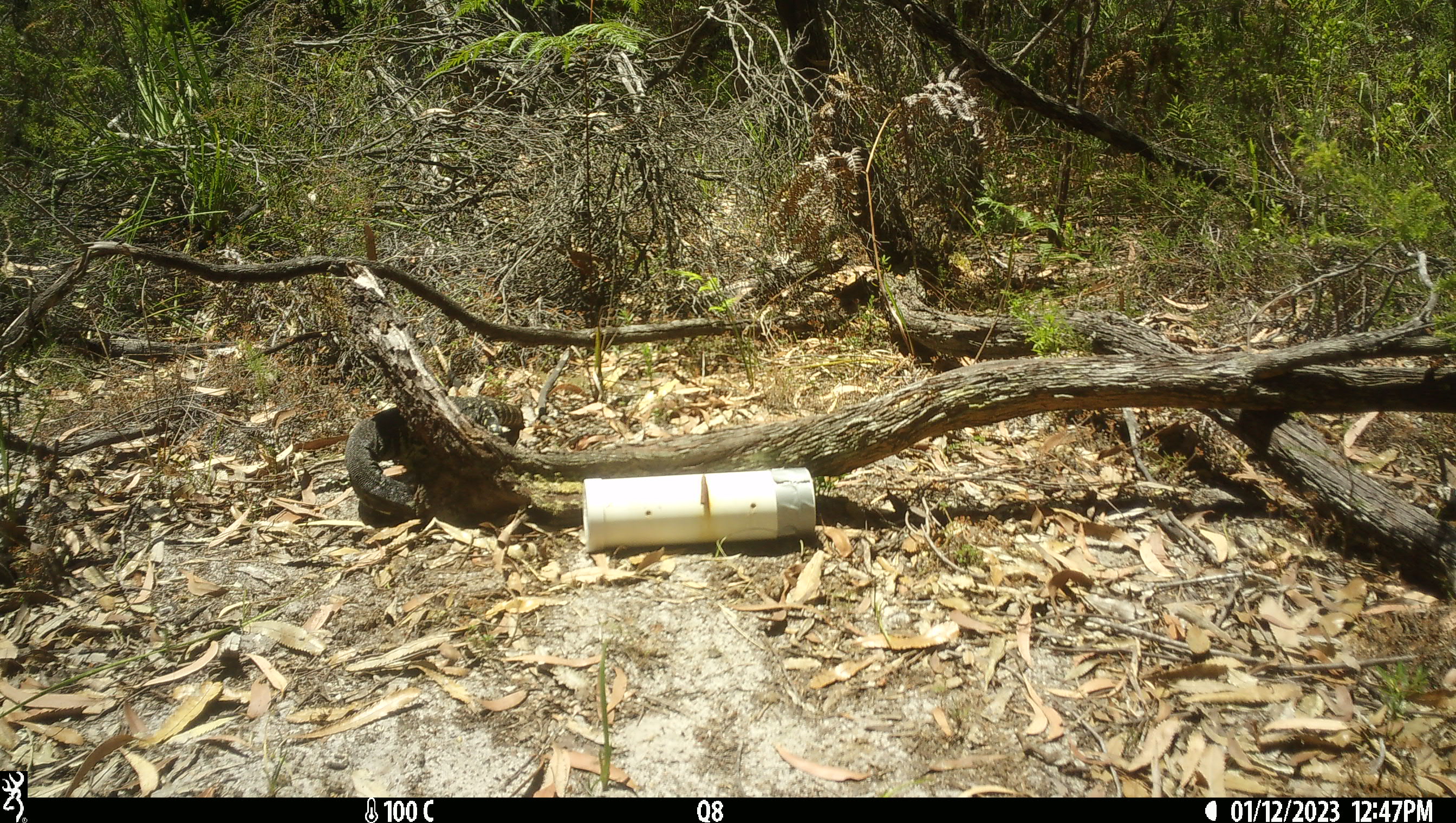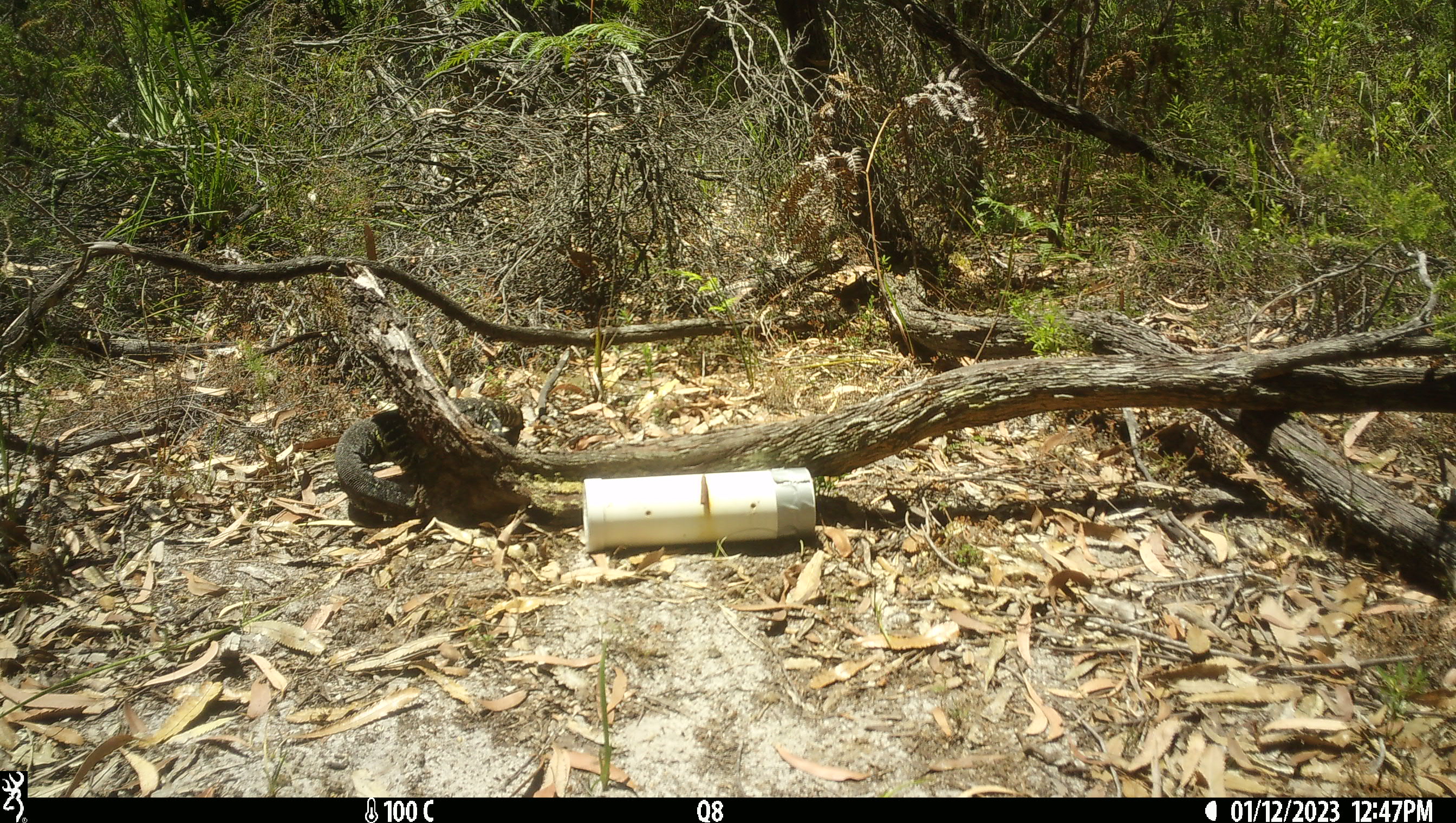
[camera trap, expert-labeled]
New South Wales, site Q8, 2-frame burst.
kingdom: Animalia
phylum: Chordata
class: Reptilia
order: Squamata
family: Varanidae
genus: Varanus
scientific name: Varanus varius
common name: lace monitor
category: goanna